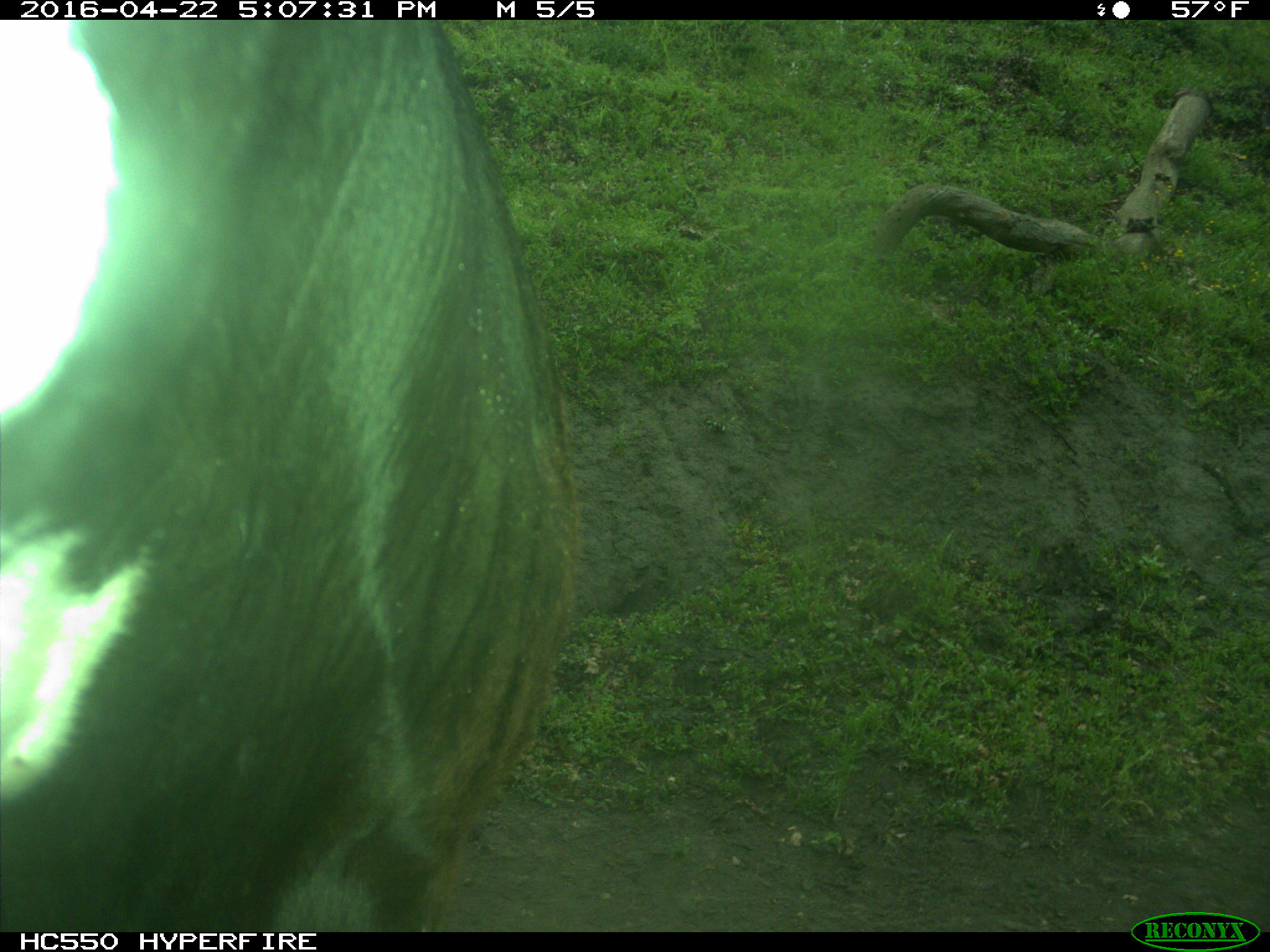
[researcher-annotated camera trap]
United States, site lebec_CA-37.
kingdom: Animalia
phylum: Chordata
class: Mammalia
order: Artiodactyla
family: Bovidae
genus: Bos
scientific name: Bos taurus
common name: domestic cow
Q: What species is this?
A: Bos taurus (domestic cow).